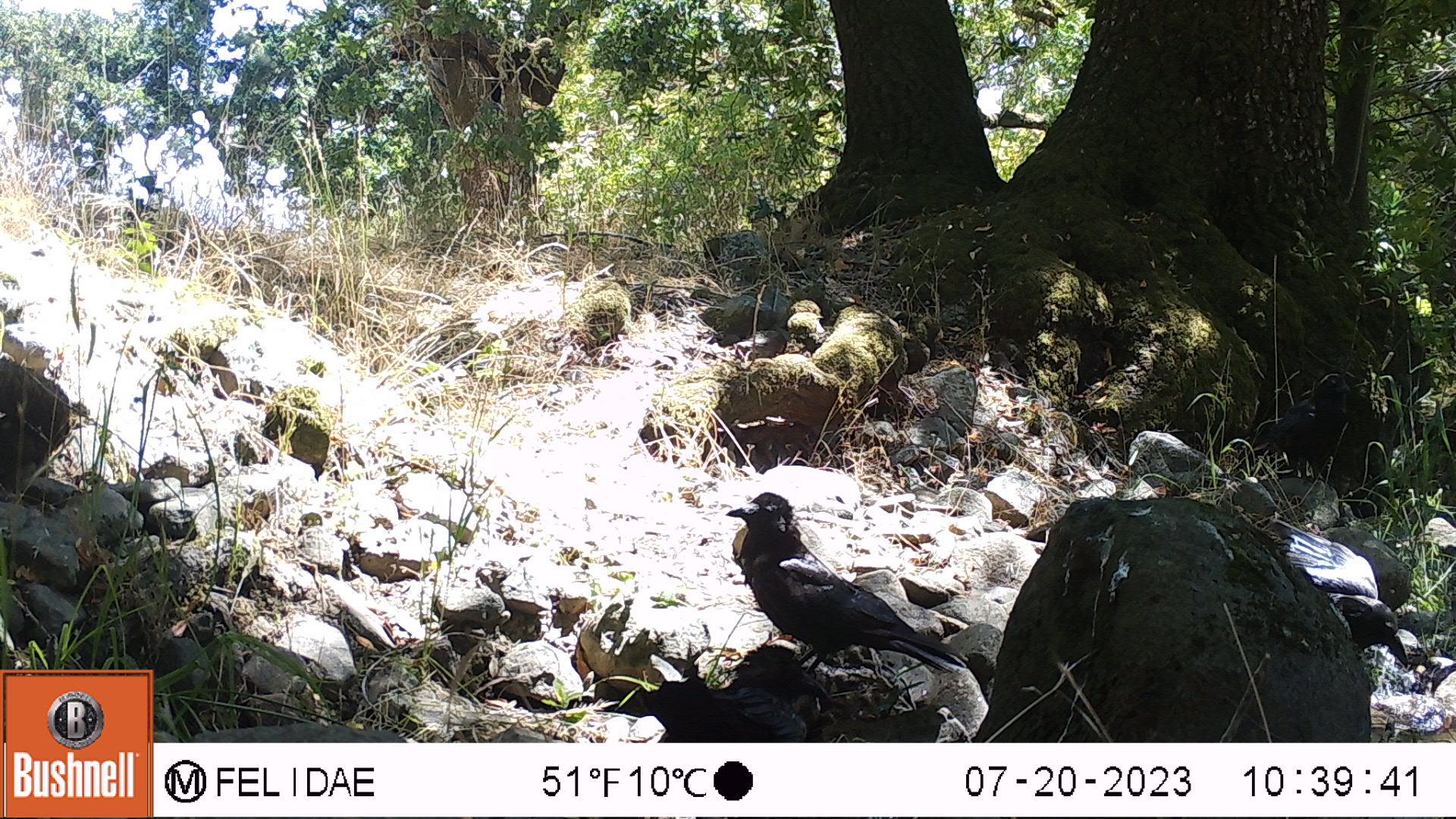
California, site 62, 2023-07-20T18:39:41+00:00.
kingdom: Animalia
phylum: Chordata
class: Aves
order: Passeriformes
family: Corvidae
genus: Corvus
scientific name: Corvus brachyrhynchos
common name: american crow